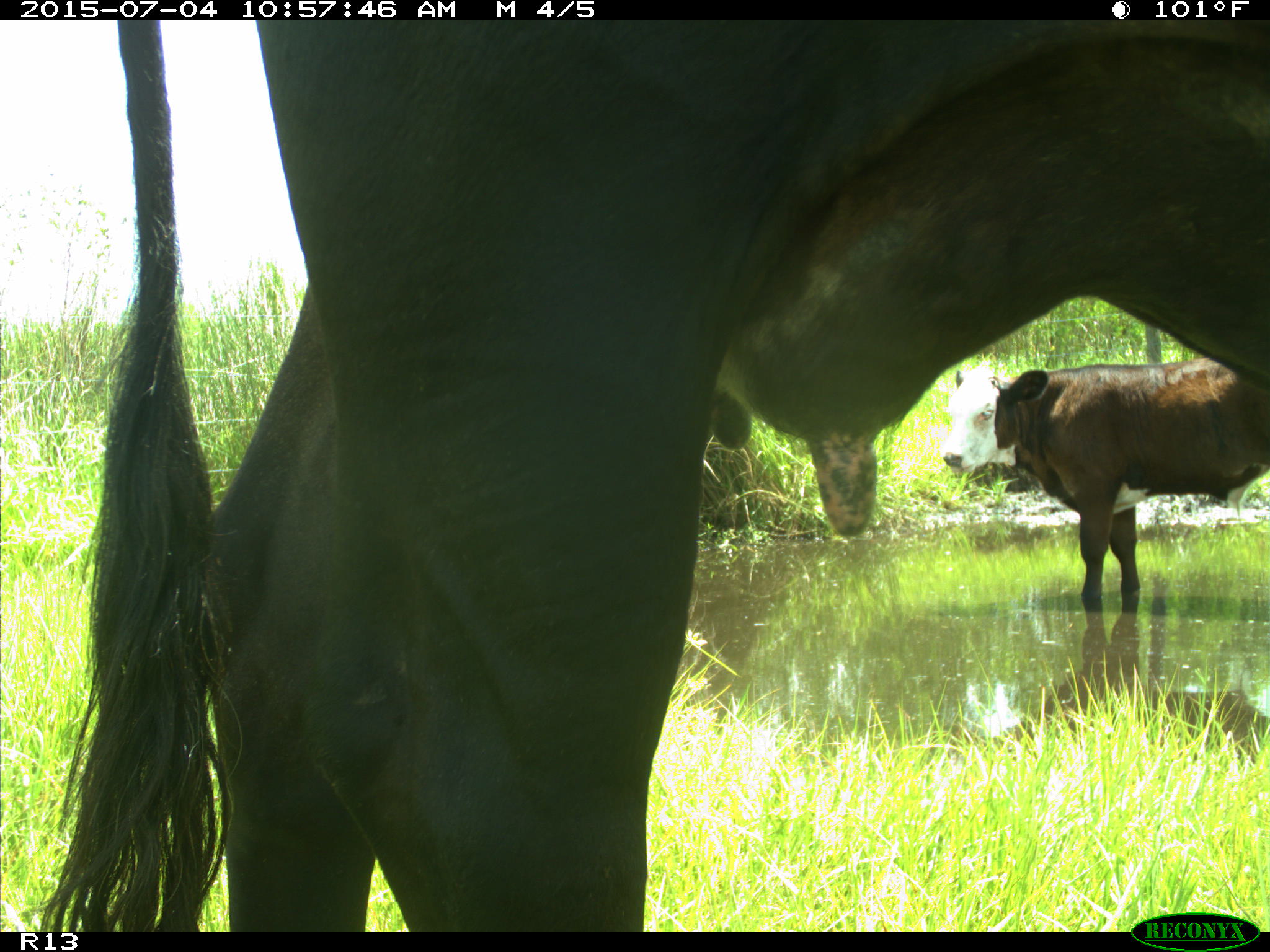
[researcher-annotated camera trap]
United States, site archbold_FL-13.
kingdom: Animalia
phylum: Chordata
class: Mammalia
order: Artiodactyla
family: Bovidae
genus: Bos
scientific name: Bos taurus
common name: domestic cow